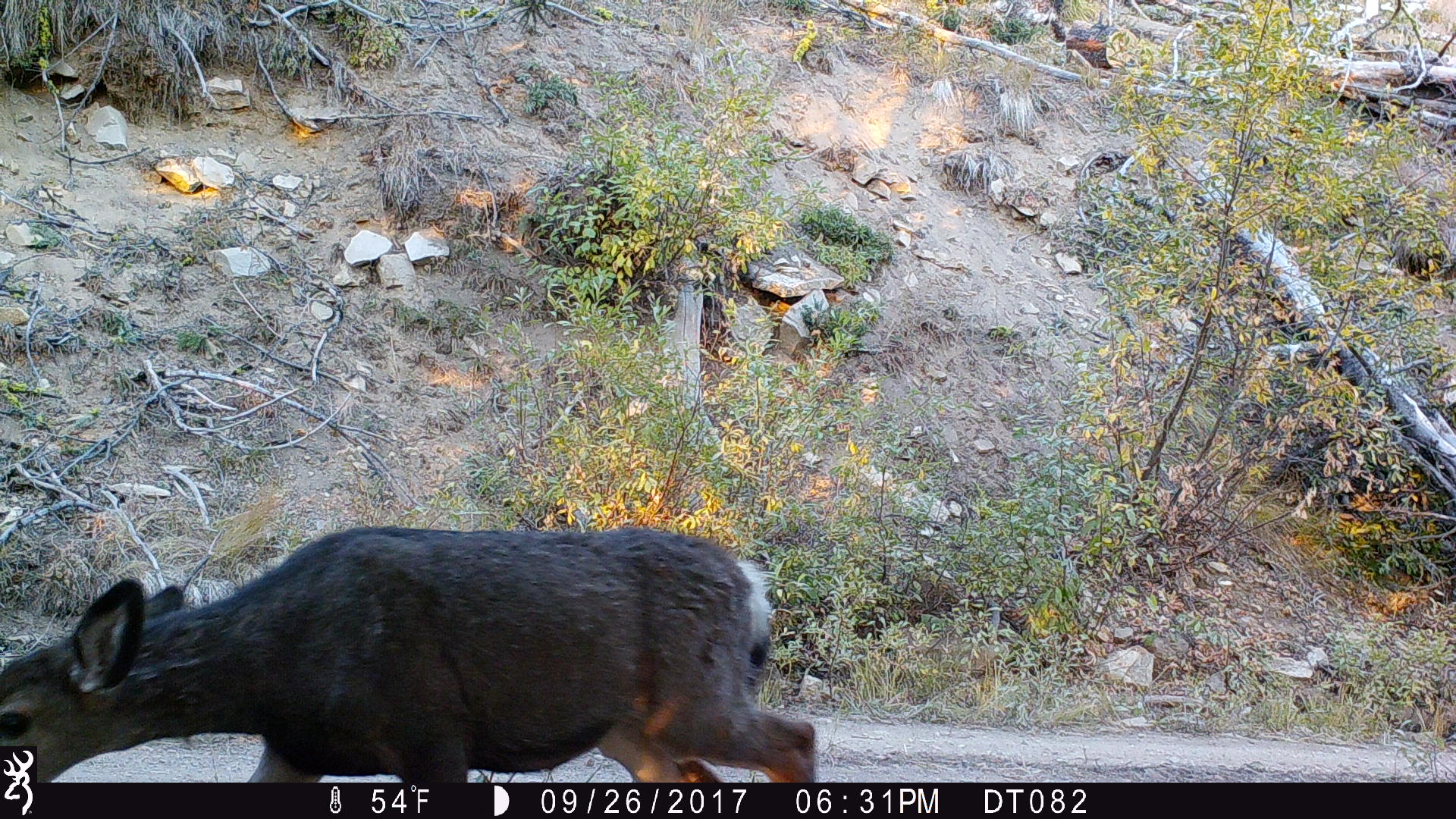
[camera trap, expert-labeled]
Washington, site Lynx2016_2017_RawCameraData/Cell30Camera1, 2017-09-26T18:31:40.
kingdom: Animalia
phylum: Chordata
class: Mammalia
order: Artiodactyla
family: Cervidae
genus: Odocoileus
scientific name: Odocoileus hemionus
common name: mule deer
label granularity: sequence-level